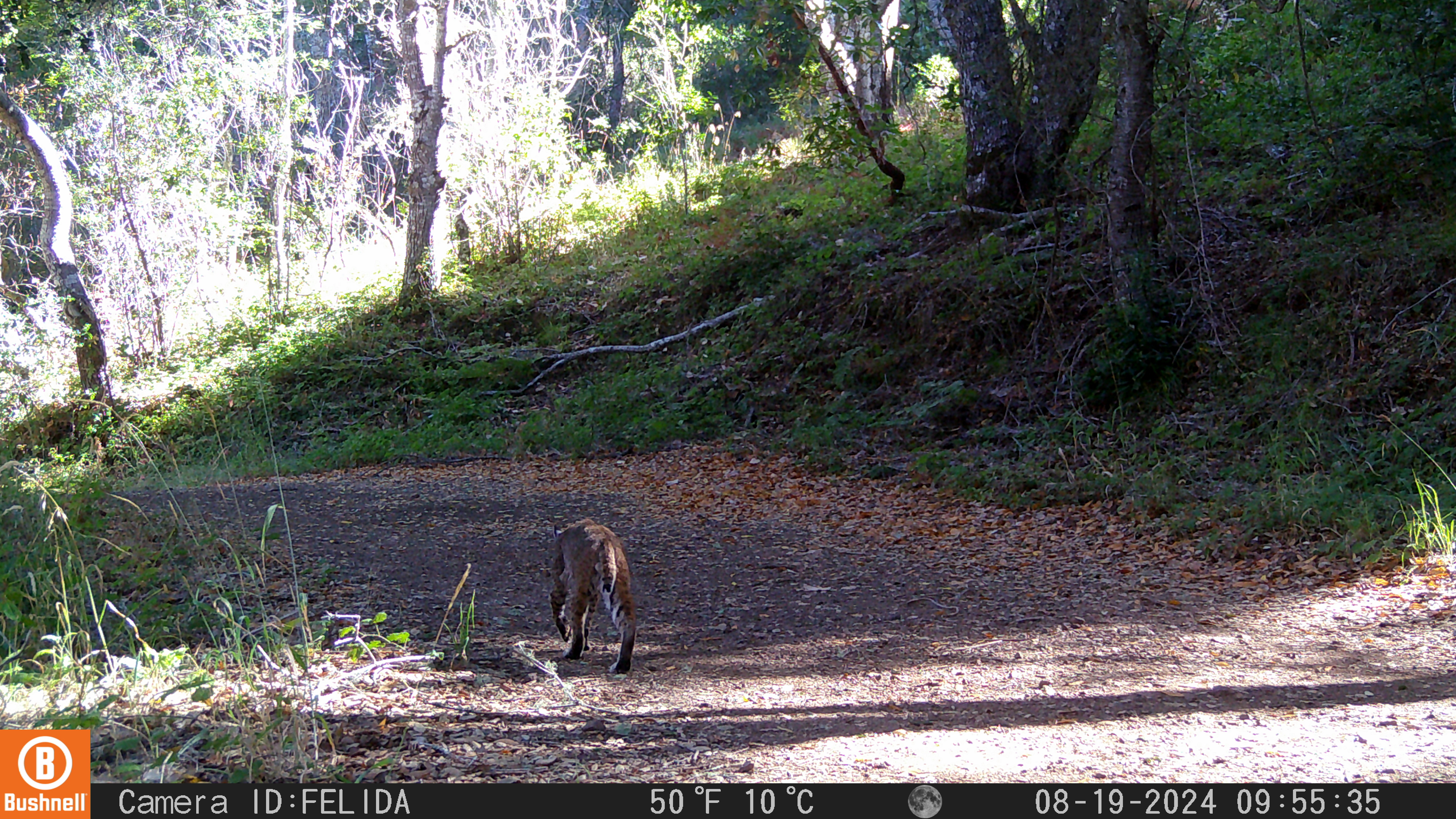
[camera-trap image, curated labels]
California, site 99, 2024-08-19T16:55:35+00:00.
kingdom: Animalia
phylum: Chordata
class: Mammalia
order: Carnivora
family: Felidae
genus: Lynx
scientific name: Lynx rufus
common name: bobcat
Bobcat (Lynx rufus).